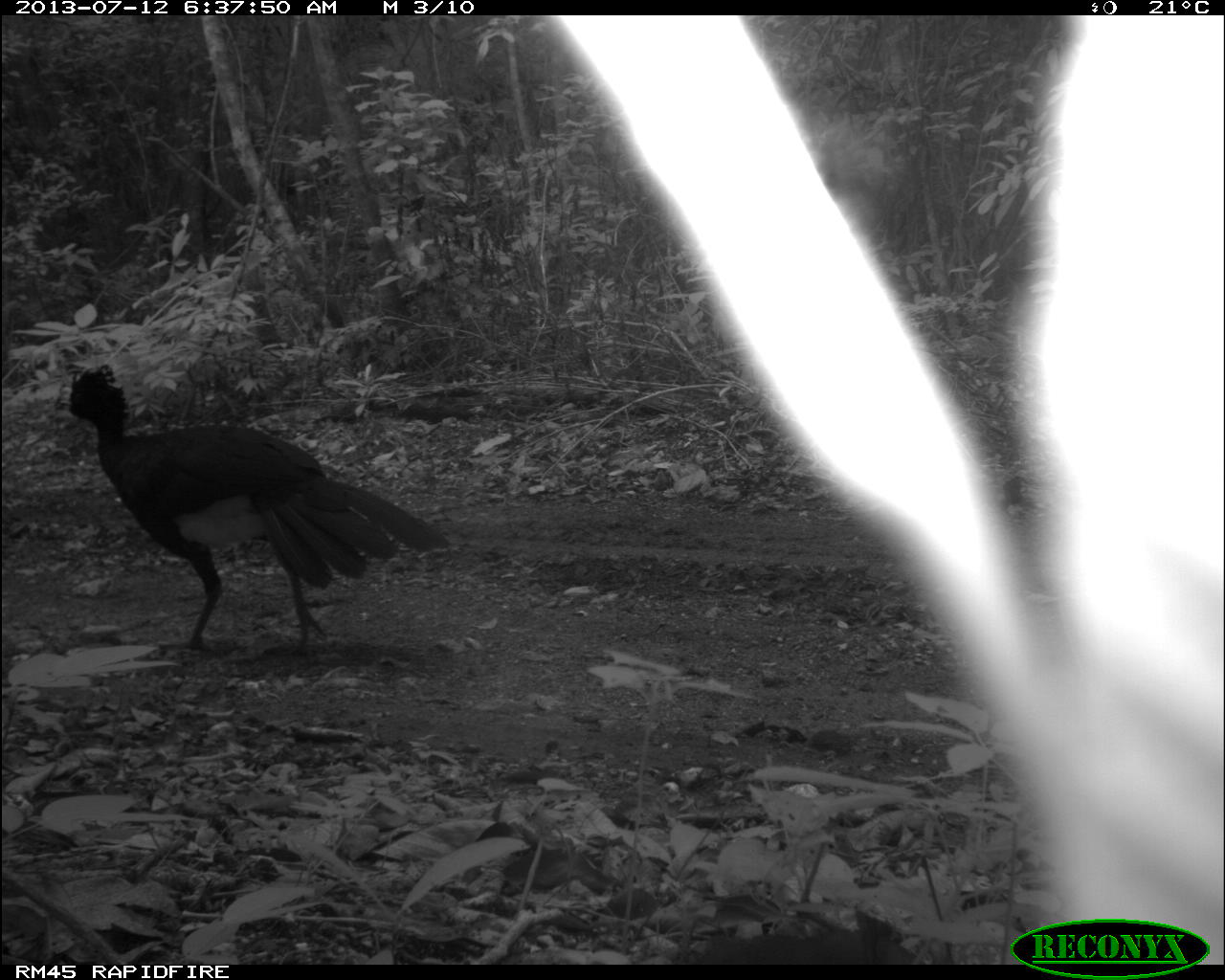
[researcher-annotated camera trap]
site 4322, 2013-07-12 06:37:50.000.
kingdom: Animalia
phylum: Chordata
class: Aves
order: Galliformes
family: Cracidae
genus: Crax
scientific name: Crax rubra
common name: great curassow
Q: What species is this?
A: Crax rubra (great curassow).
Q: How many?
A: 1.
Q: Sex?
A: Male.